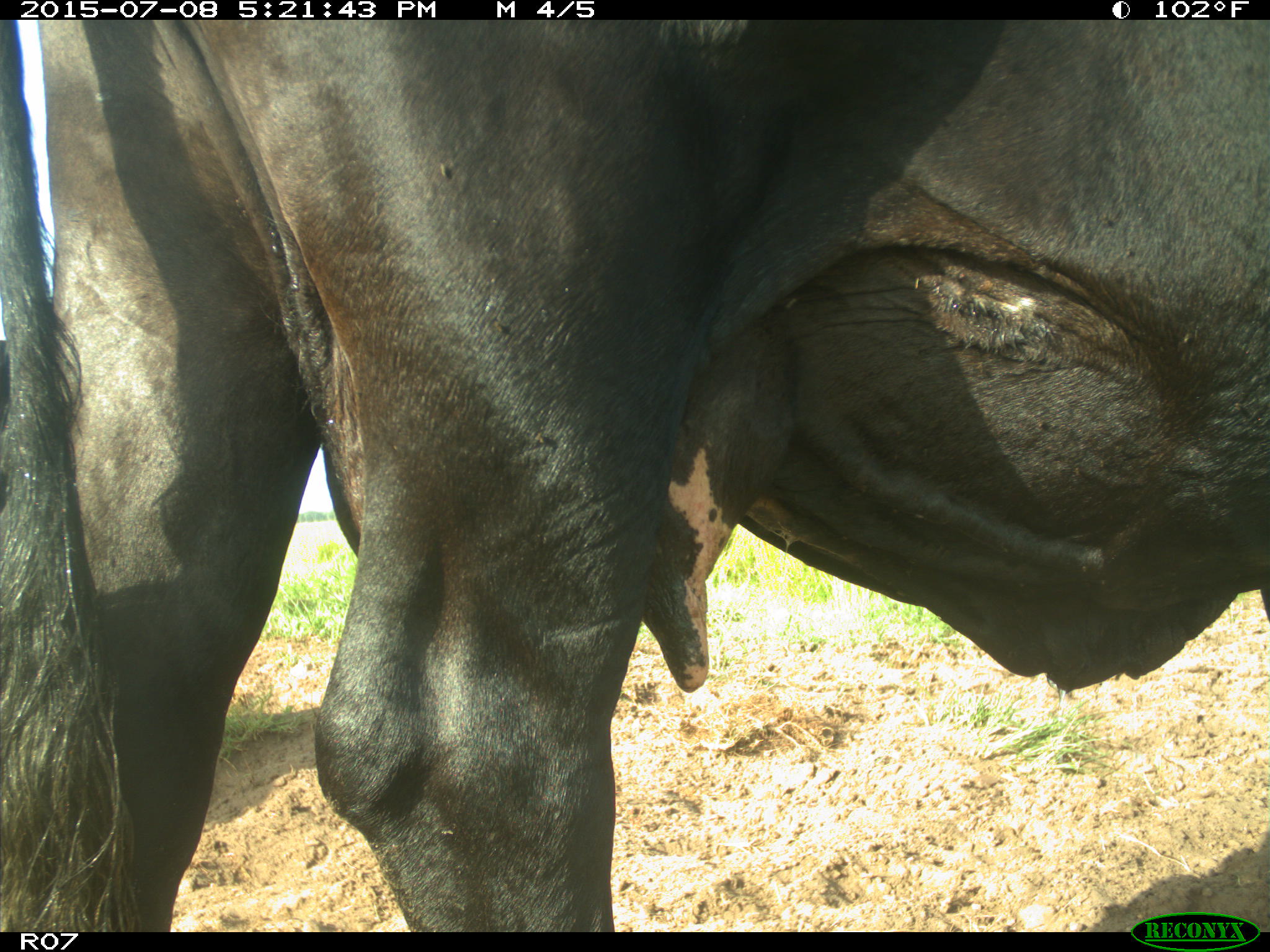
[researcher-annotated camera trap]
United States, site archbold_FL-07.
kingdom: Animalia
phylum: Chordata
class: Mammalia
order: Artiodactyla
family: Bovidae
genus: Bos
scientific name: Bos taurus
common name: domestic cow